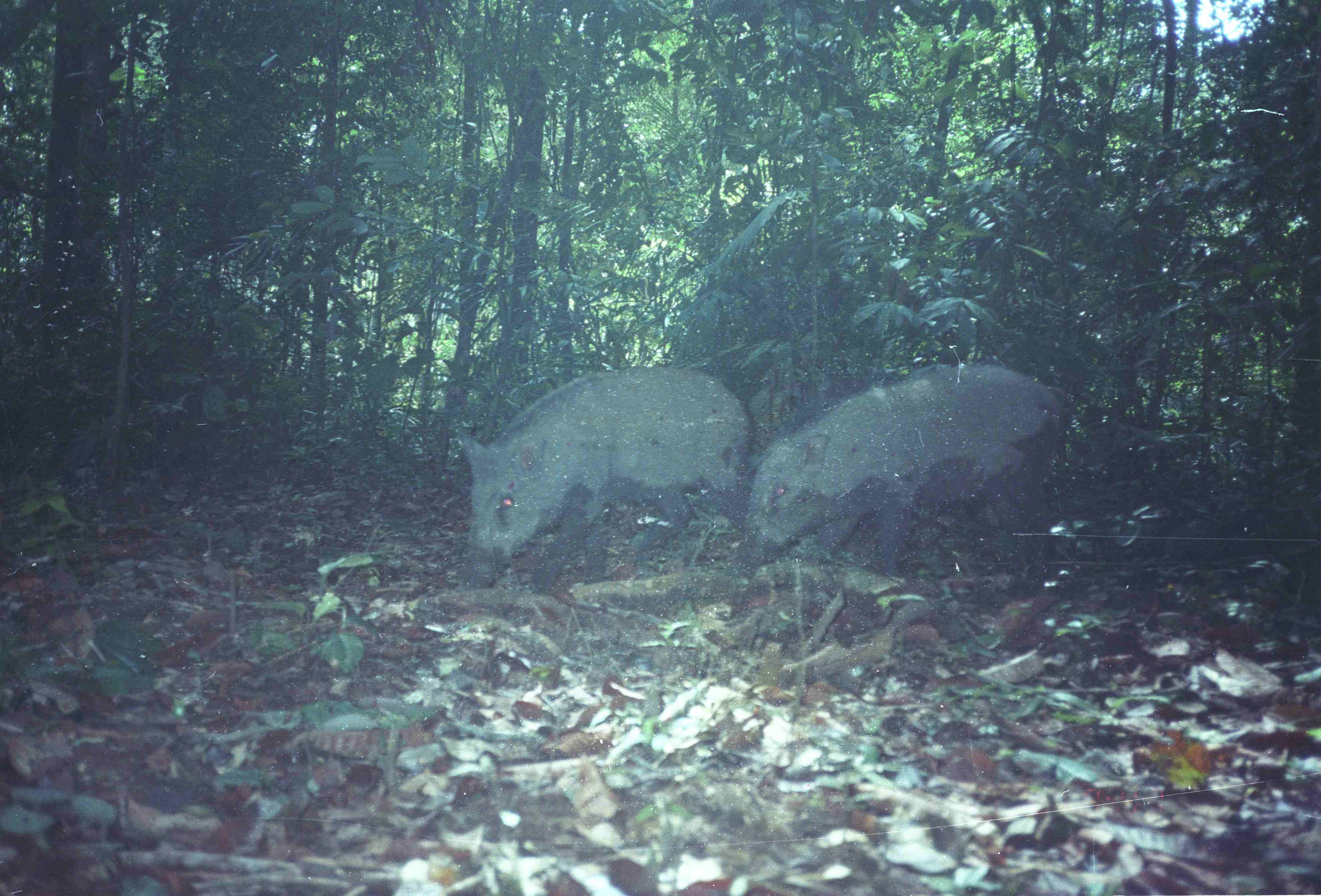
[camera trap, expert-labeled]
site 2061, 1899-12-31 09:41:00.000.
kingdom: Animalia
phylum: Chordata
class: Mammalia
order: Artiodactyla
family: Suidae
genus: Sus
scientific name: Sus scrofa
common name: wild boar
Sus scrofa (wild boar), count 2.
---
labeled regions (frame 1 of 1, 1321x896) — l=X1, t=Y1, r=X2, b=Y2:
sus scrofa: l=728, t=364, r=1070, b=575; l=457, t=364, r=752, b=590